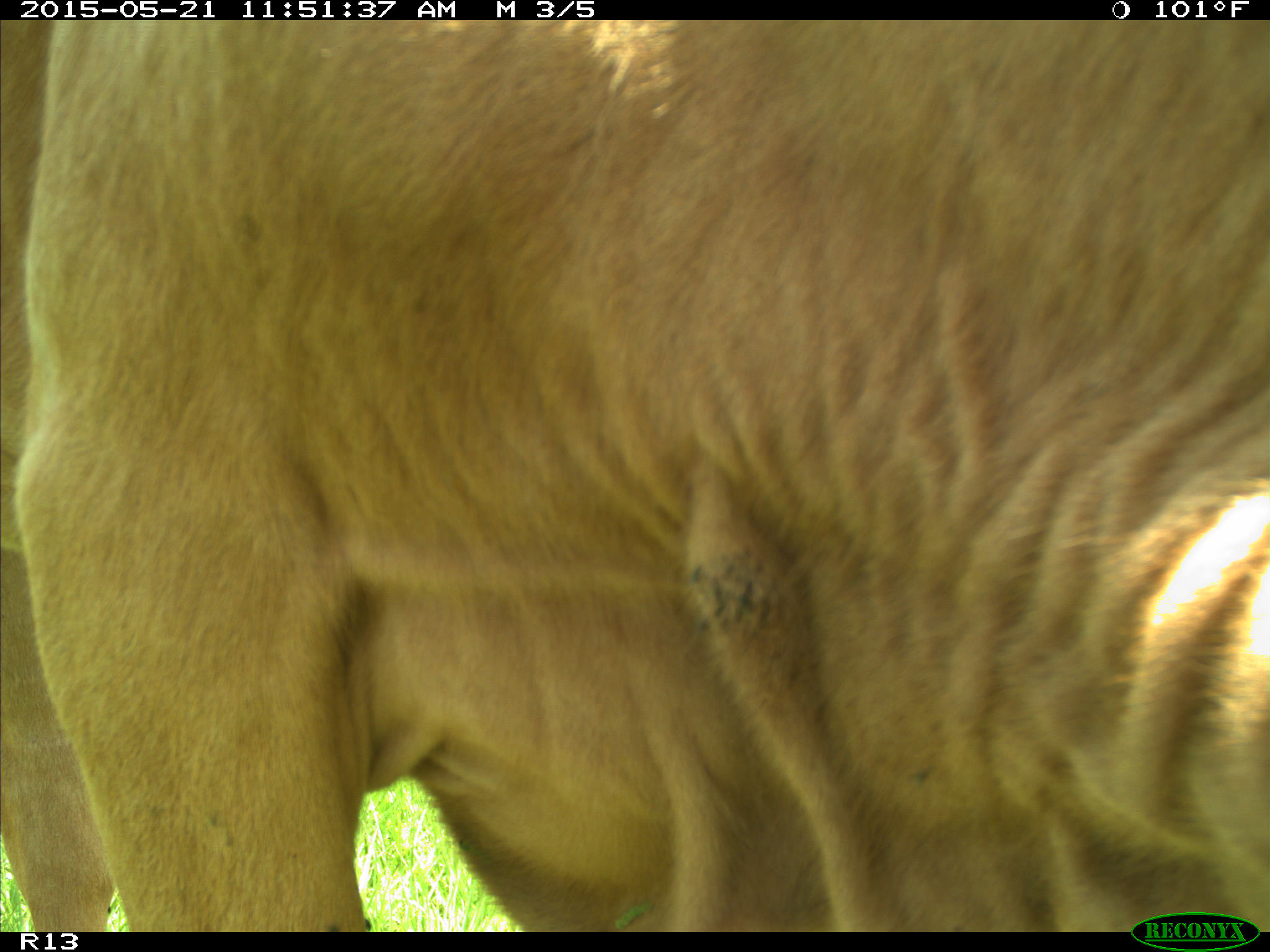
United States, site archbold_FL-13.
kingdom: Animalia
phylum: Chordata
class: Mammalia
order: Artiodactyla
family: Bovidae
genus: Bos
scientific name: Bos taurus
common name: domestic cow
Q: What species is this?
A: Bos taurus (domestic cow).